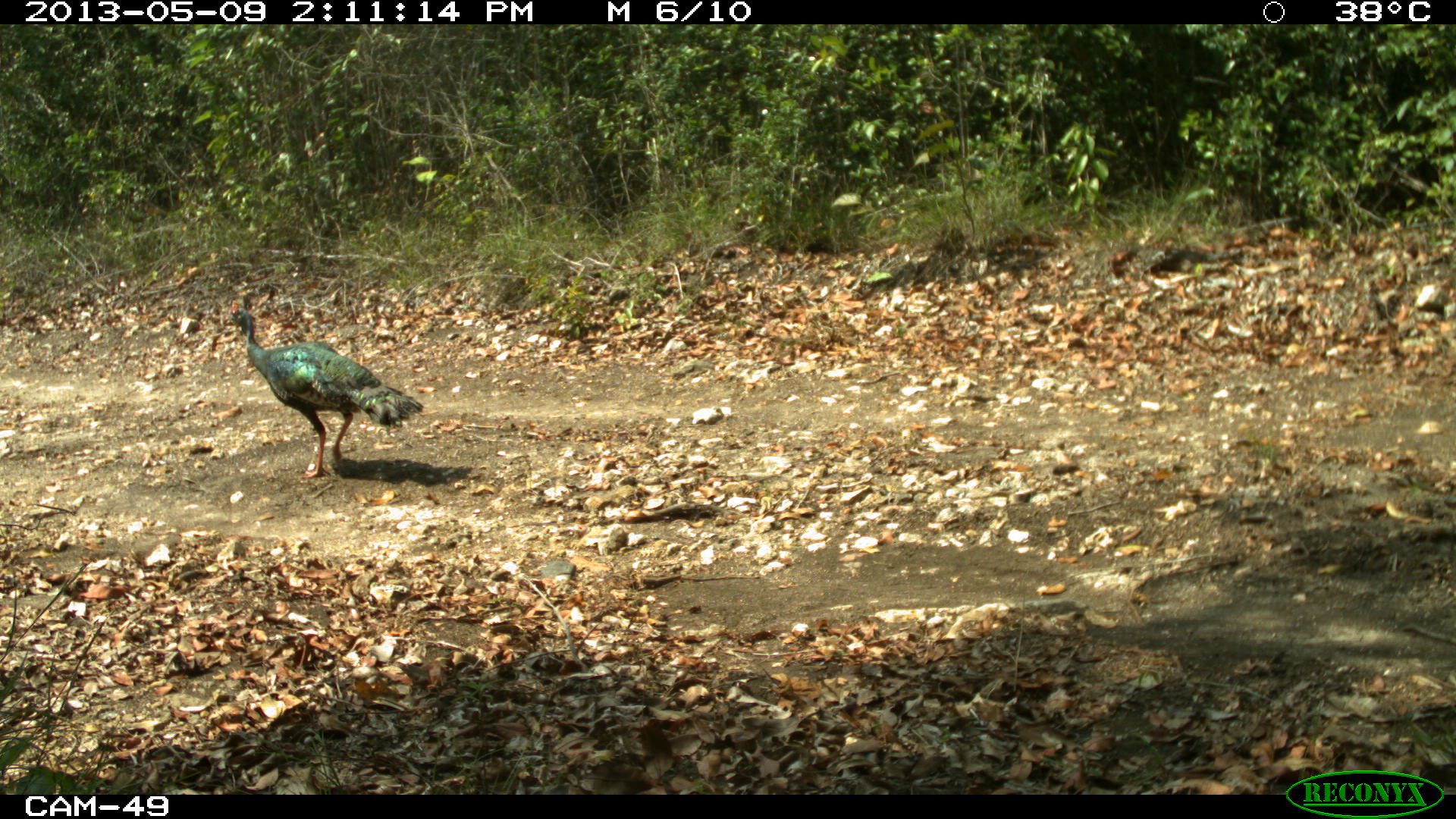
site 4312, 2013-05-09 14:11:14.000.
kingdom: Animalia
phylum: Chordata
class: Aves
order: Galliformes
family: Phasianidae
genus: Meleagris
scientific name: Meleagris ocellata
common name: ocellated turkey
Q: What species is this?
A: Meleagris ocellata (ocellated turkey).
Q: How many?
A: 1.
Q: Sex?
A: Male.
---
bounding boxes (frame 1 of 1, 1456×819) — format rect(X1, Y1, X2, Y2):
meleagris ocellata: rect(227, 301, 422, 477)